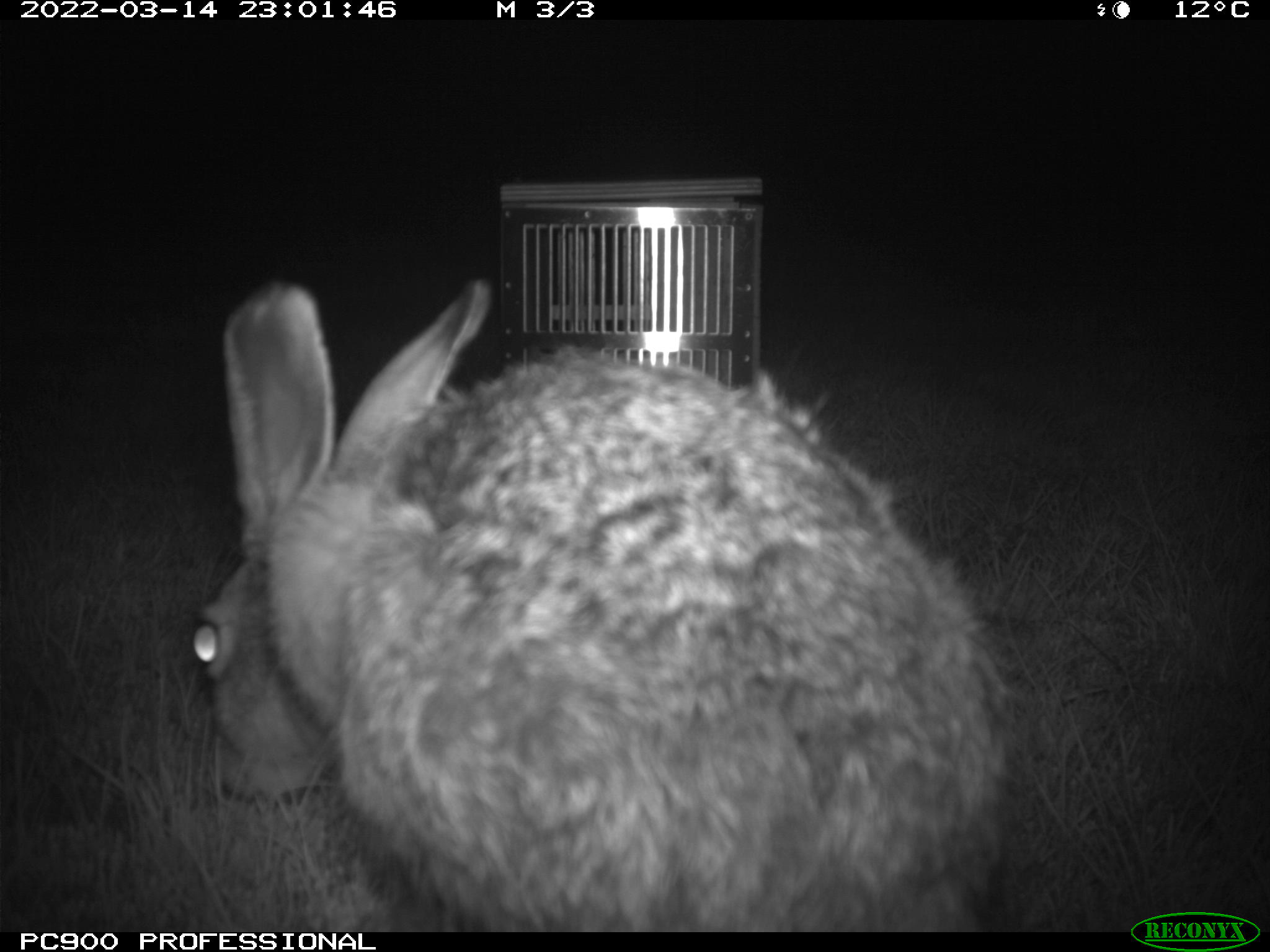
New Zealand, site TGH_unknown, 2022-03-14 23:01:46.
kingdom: Animalia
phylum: Chordata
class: Mammalia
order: Lagomorpha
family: Leporidae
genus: Lepus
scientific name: Lepus europaeus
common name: brown hare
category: hare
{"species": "hare (brown hare) (Lepus europaeus)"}